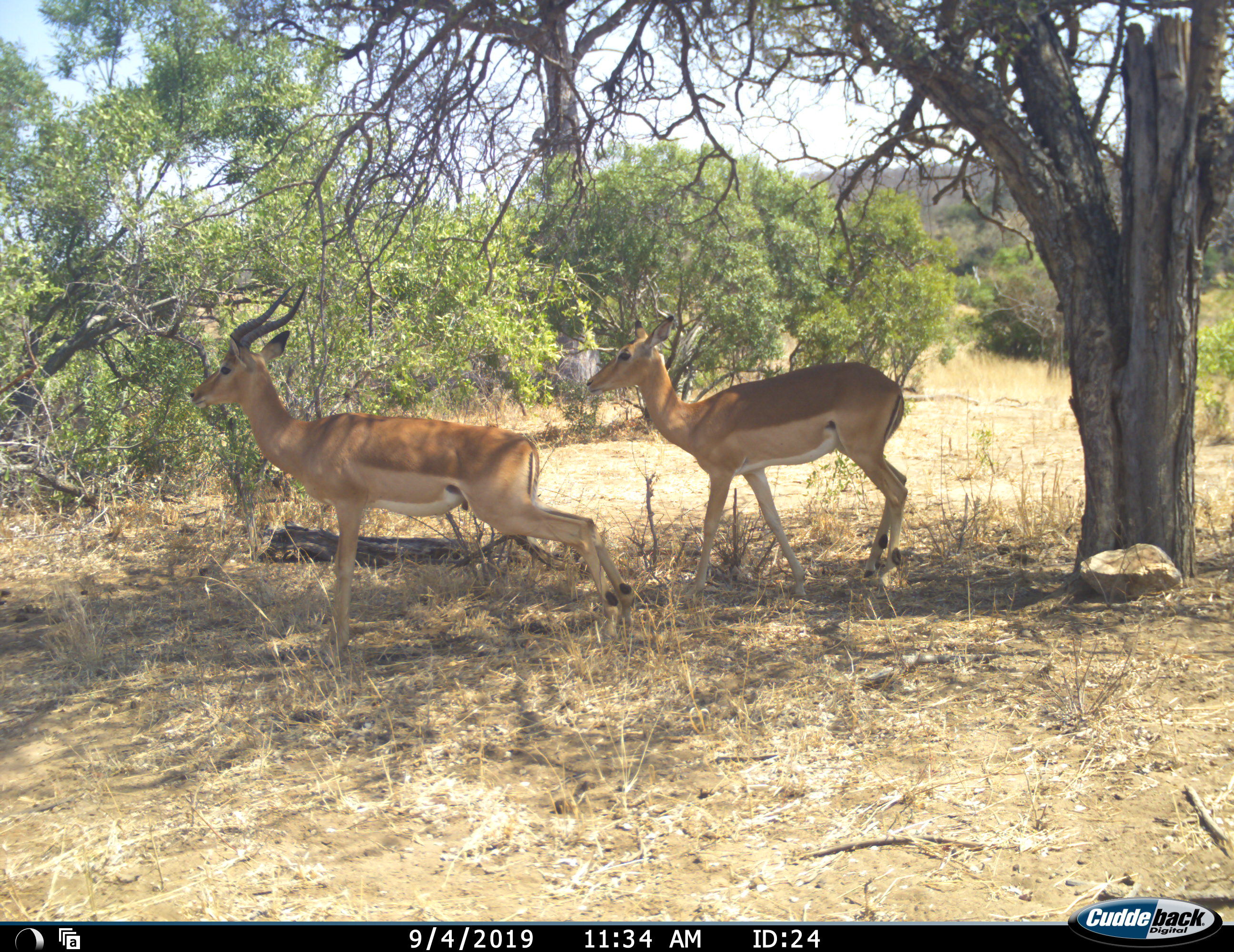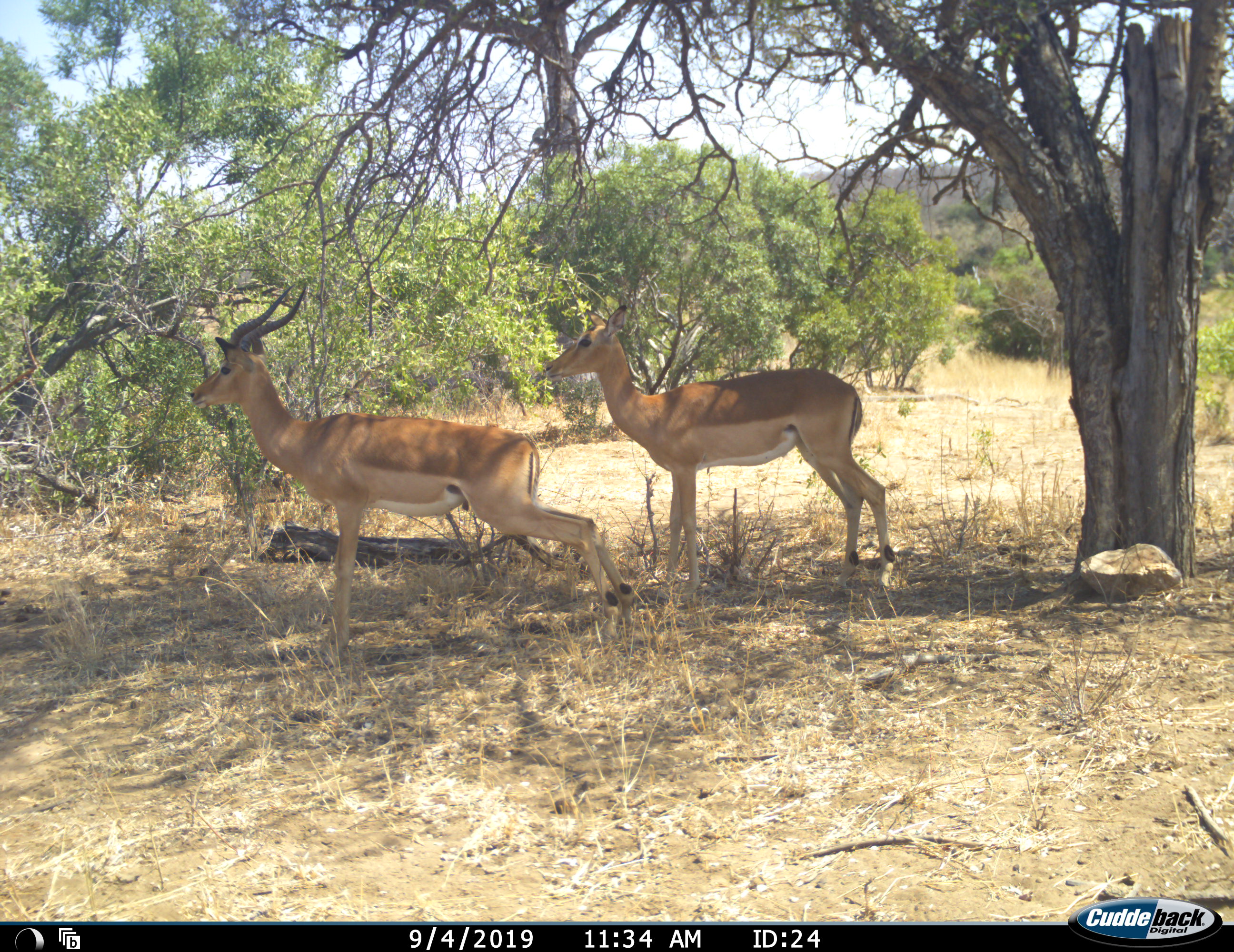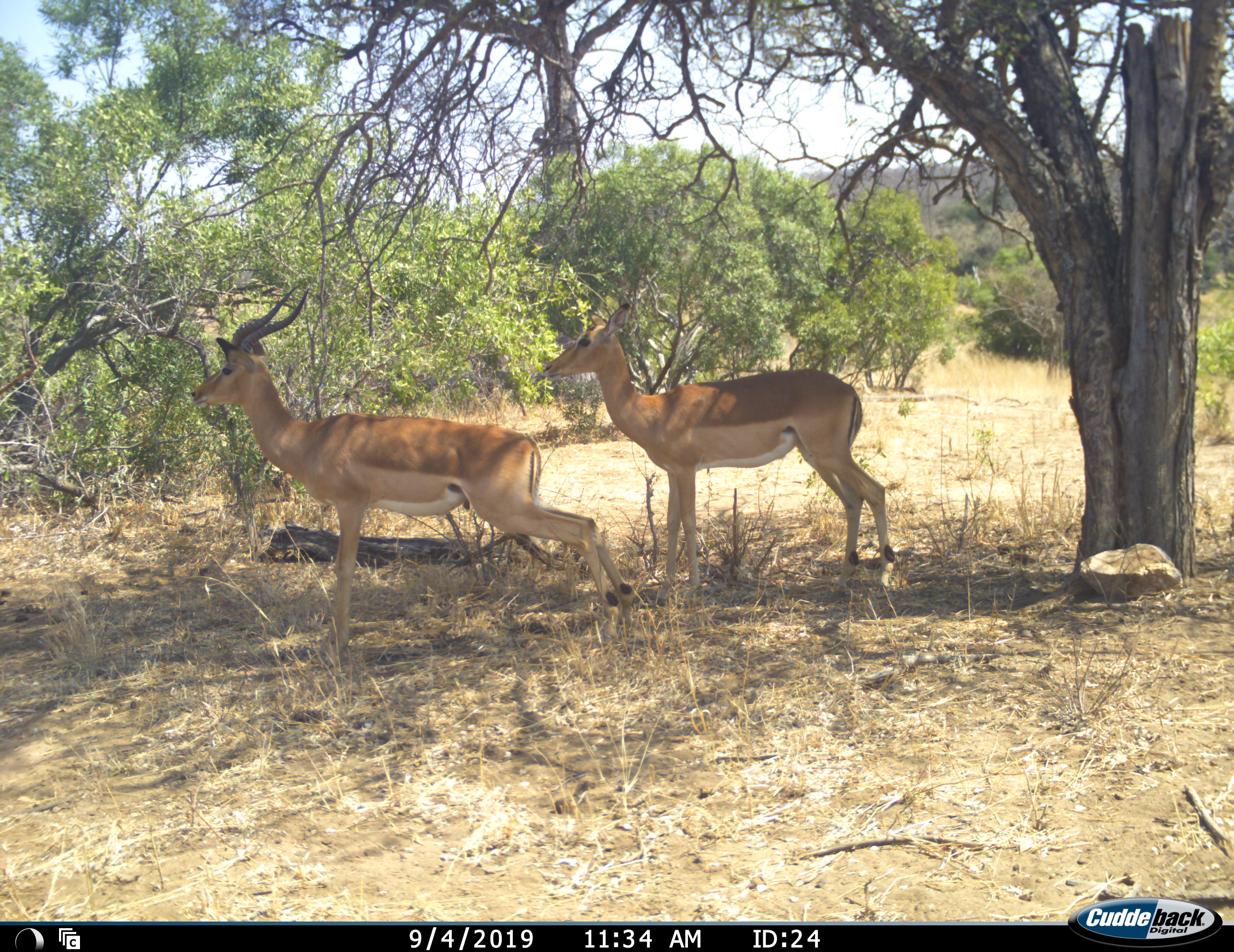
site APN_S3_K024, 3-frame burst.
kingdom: Animalia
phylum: Chordata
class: Mammalia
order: Artiodactyla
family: Bovidae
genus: Aepyceros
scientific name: Aepyceros melampus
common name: impala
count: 2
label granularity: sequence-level